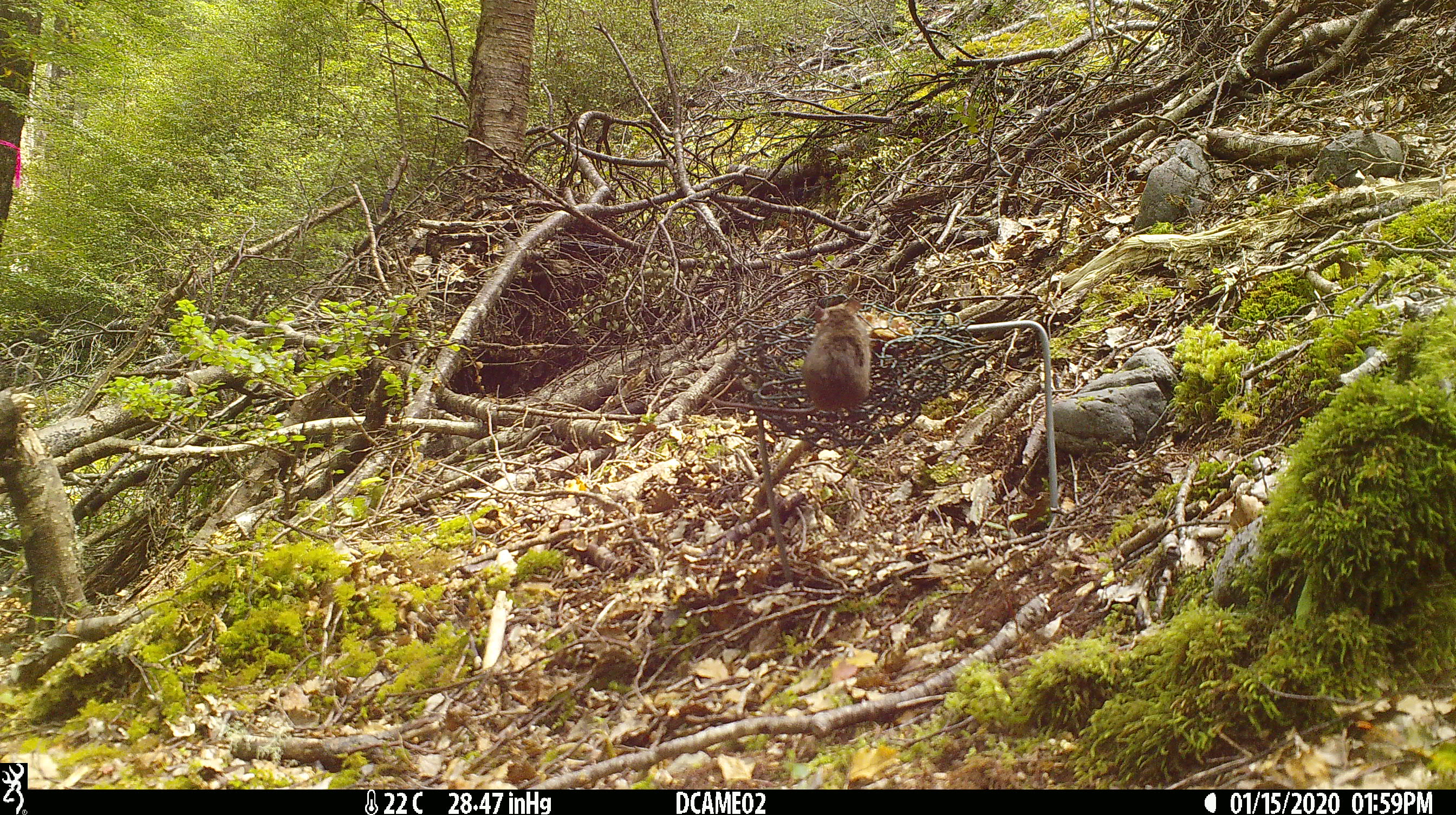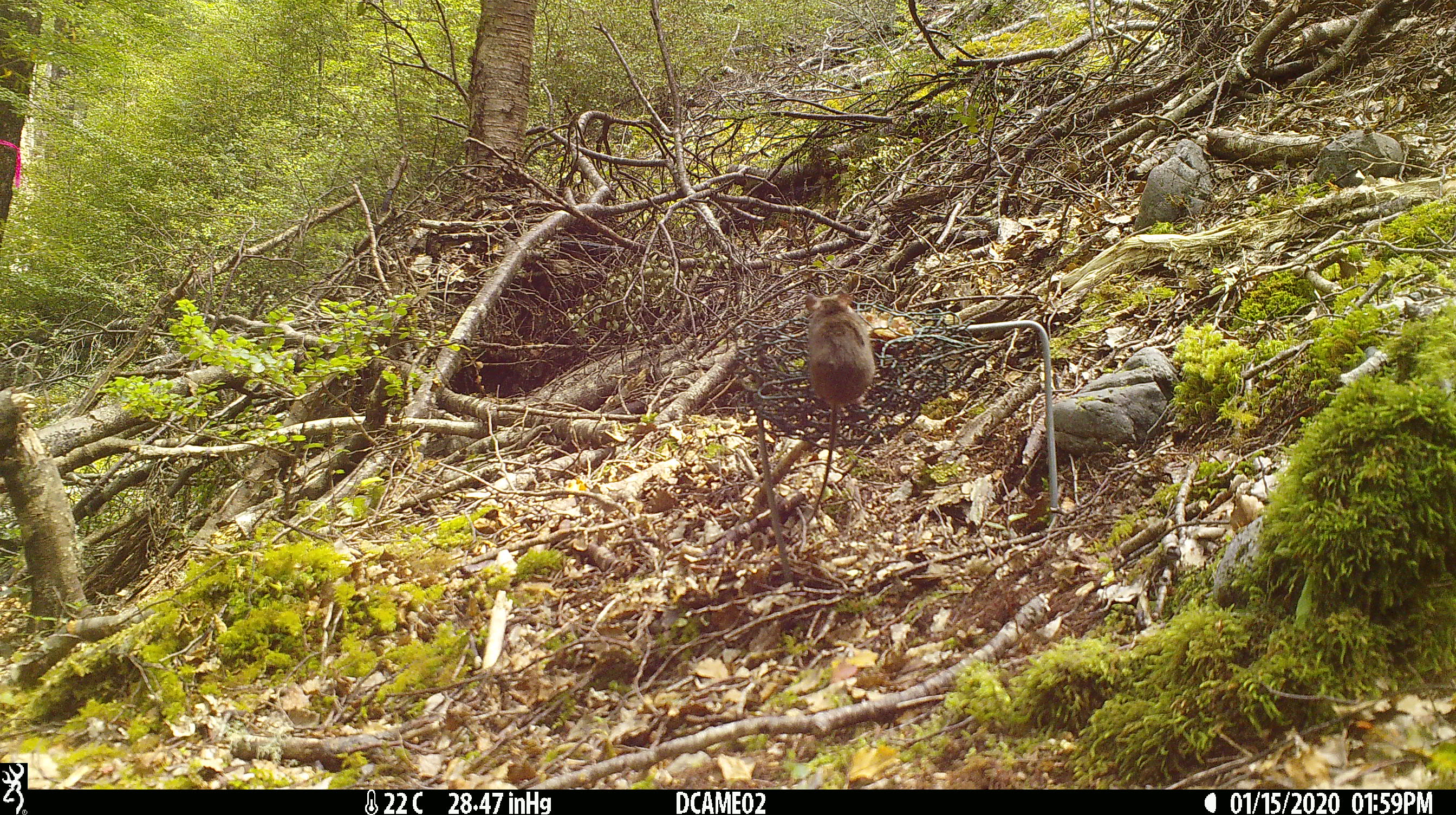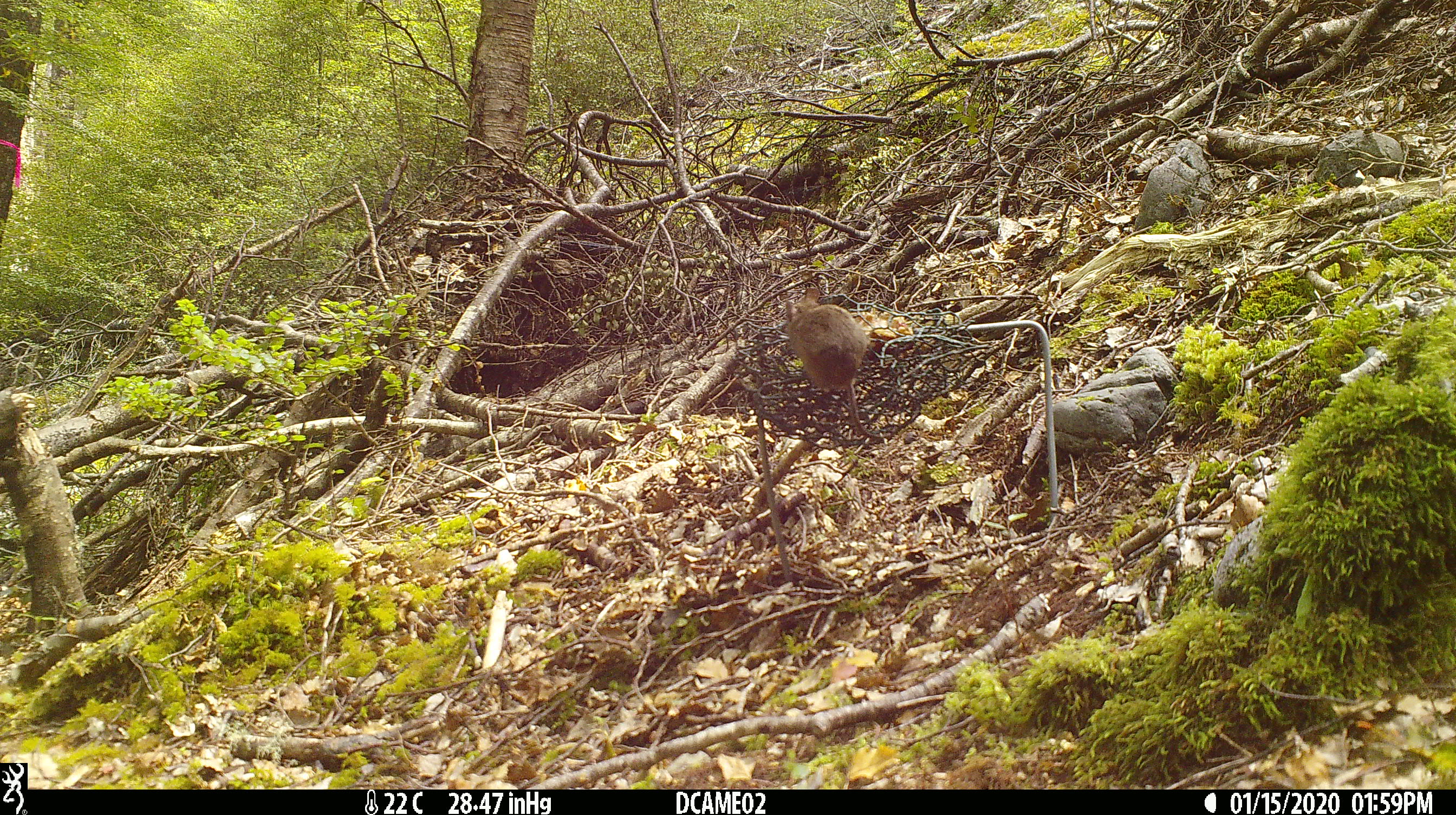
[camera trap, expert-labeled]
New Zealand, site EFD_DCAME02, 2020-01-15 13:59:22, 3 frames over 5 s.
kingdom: Animalia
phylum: Chordata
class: Mammalia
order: Rodentia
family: Muridae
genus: Mus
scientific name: Mus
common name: mouse